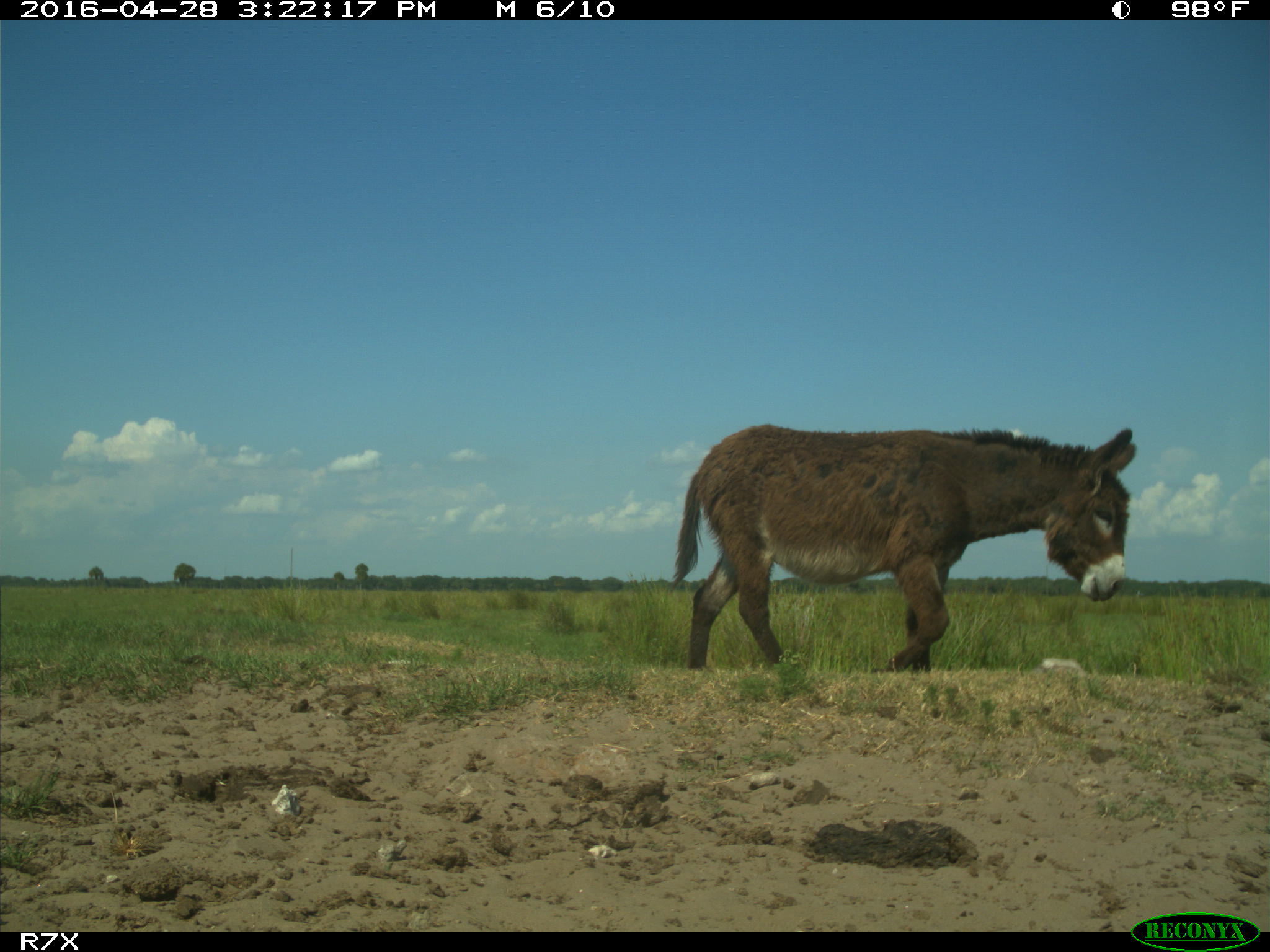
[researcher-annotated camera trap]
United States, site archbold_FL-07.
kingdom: Animalia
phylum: Chordata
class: Mammalia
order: Artiodactyla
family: Bovidae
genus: Bos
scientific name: Bos taurus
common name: domestic cow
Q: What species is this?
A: Bos taurus (domestic cow).